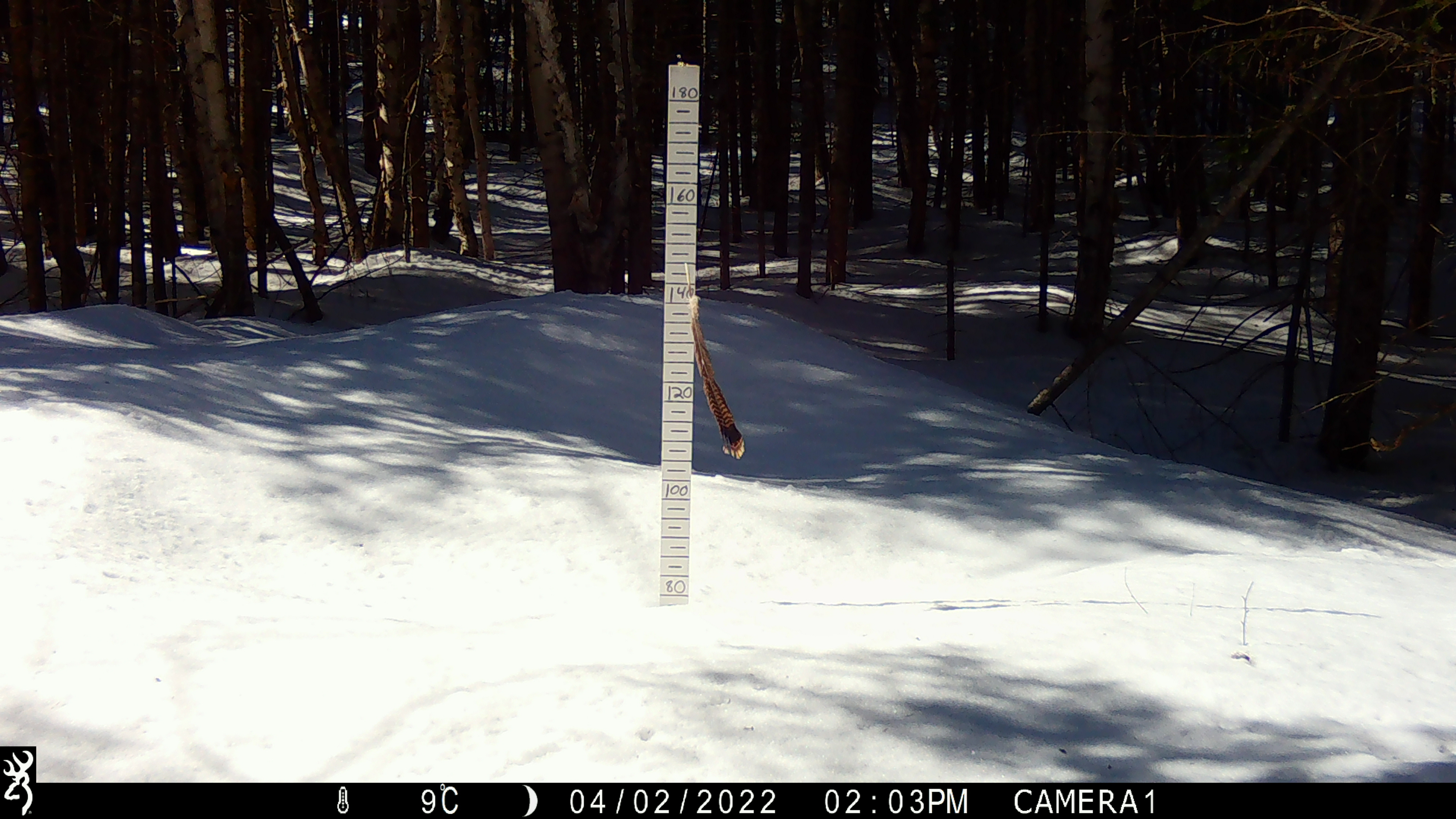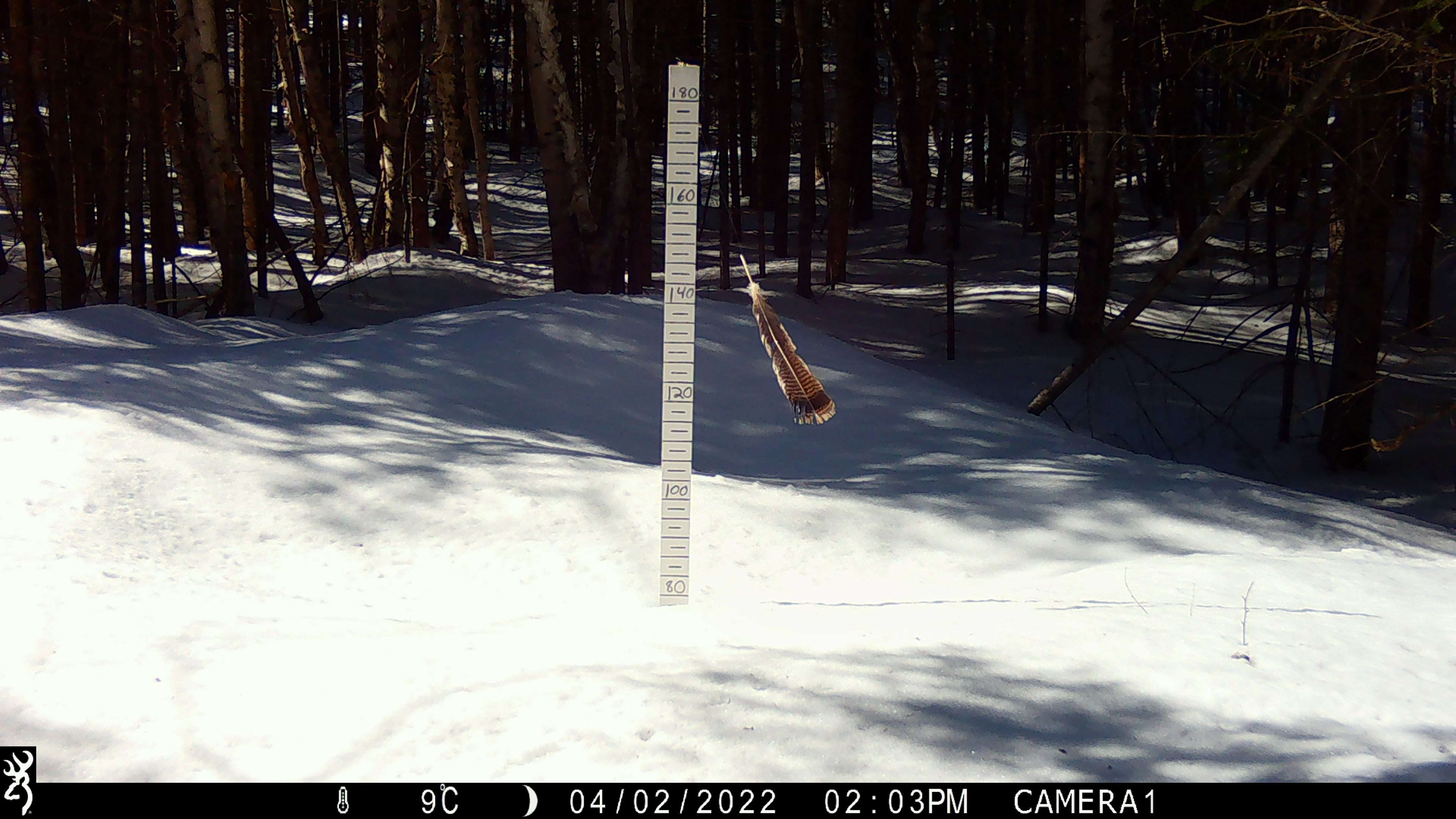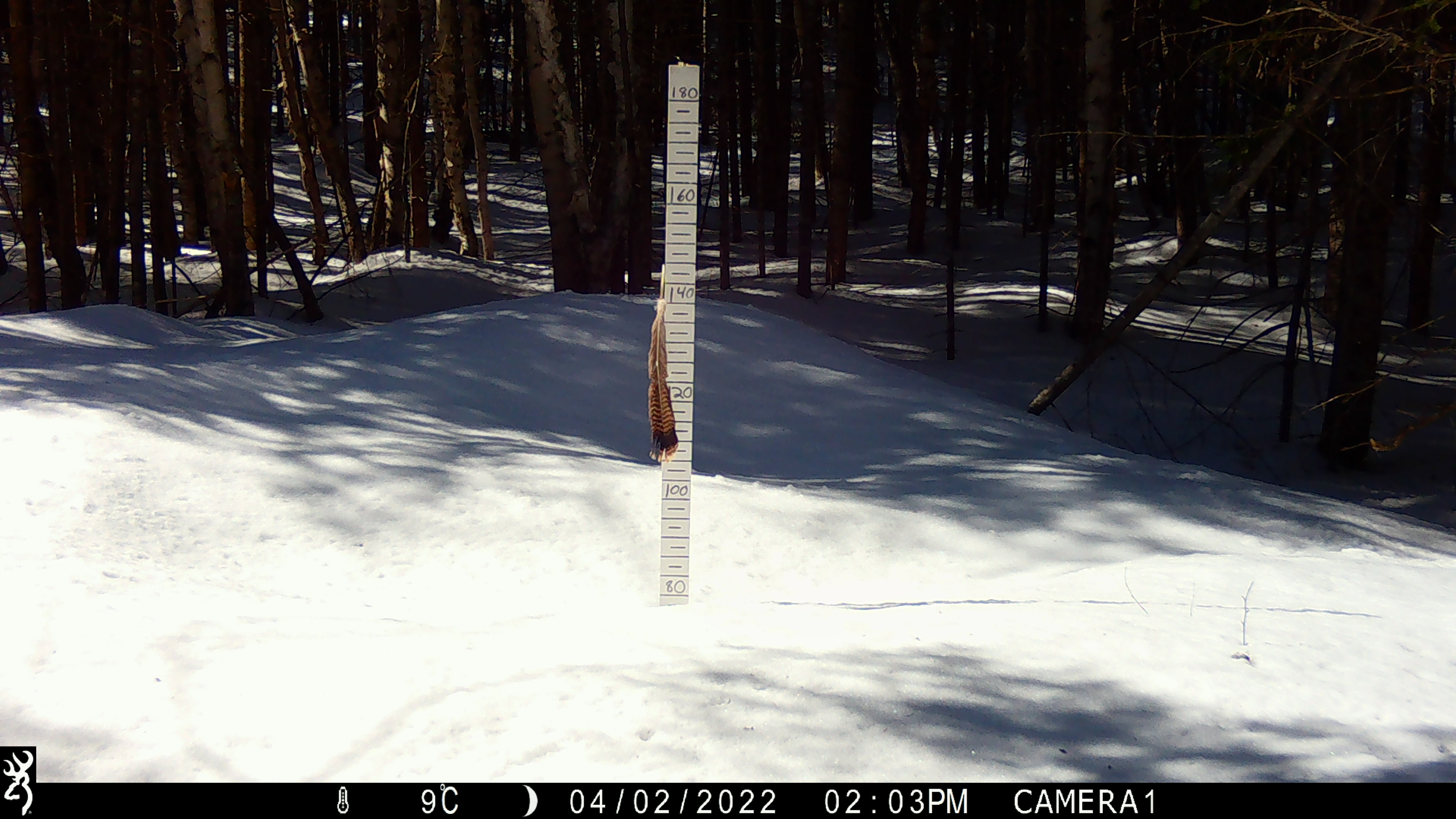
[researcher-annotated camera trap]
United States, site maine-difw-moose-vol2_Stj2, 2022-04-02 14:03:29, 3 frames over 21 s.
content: no animal present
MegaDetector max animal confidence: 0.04